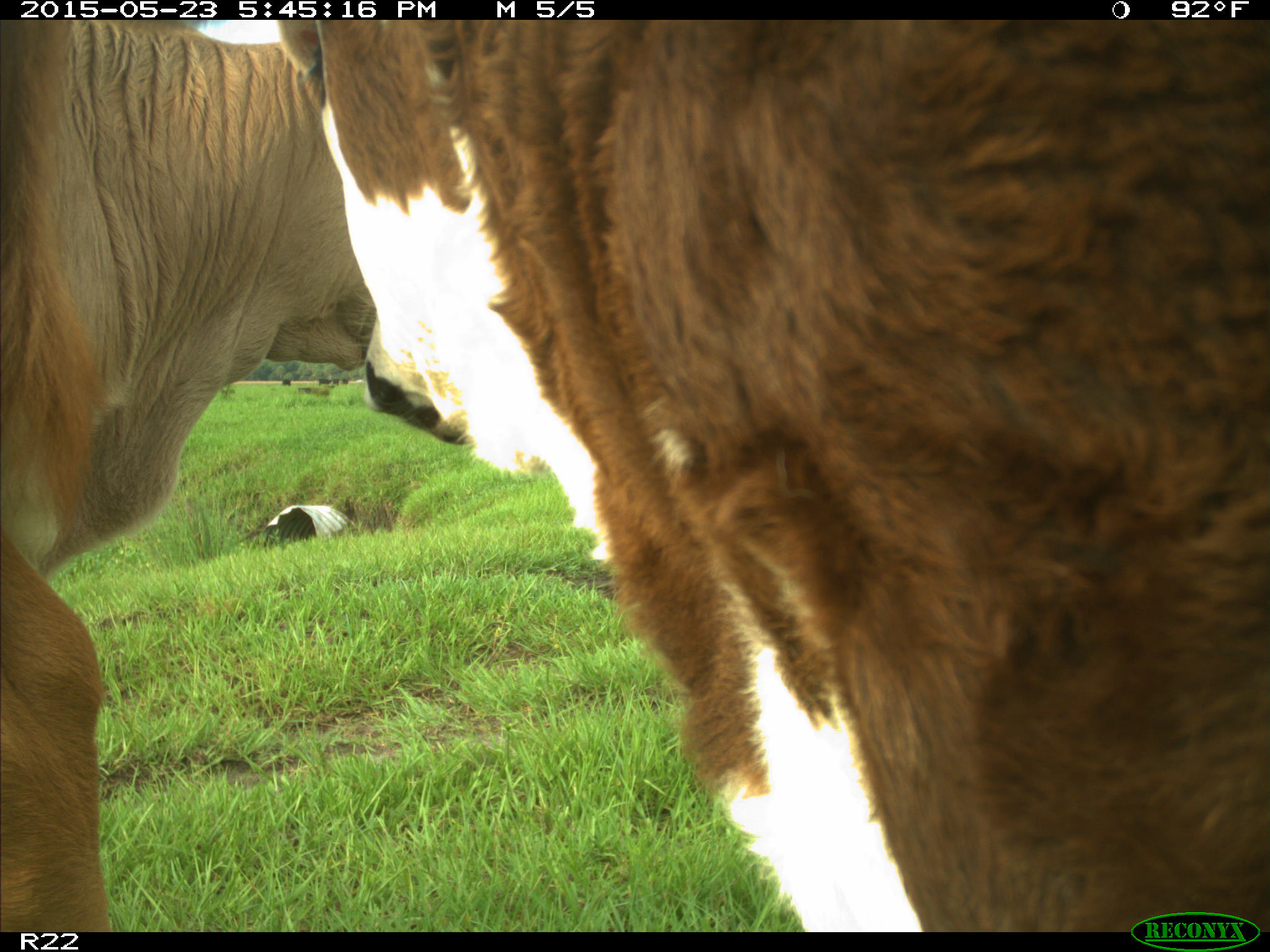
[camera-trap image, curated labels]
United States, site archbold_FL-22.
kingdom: Animalia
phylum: Chordata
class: Mammalia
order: Artiodactyla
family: Bovidae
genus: Bos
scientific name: Bos taurus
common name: domestic cow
Bos taurus (domestic cow).